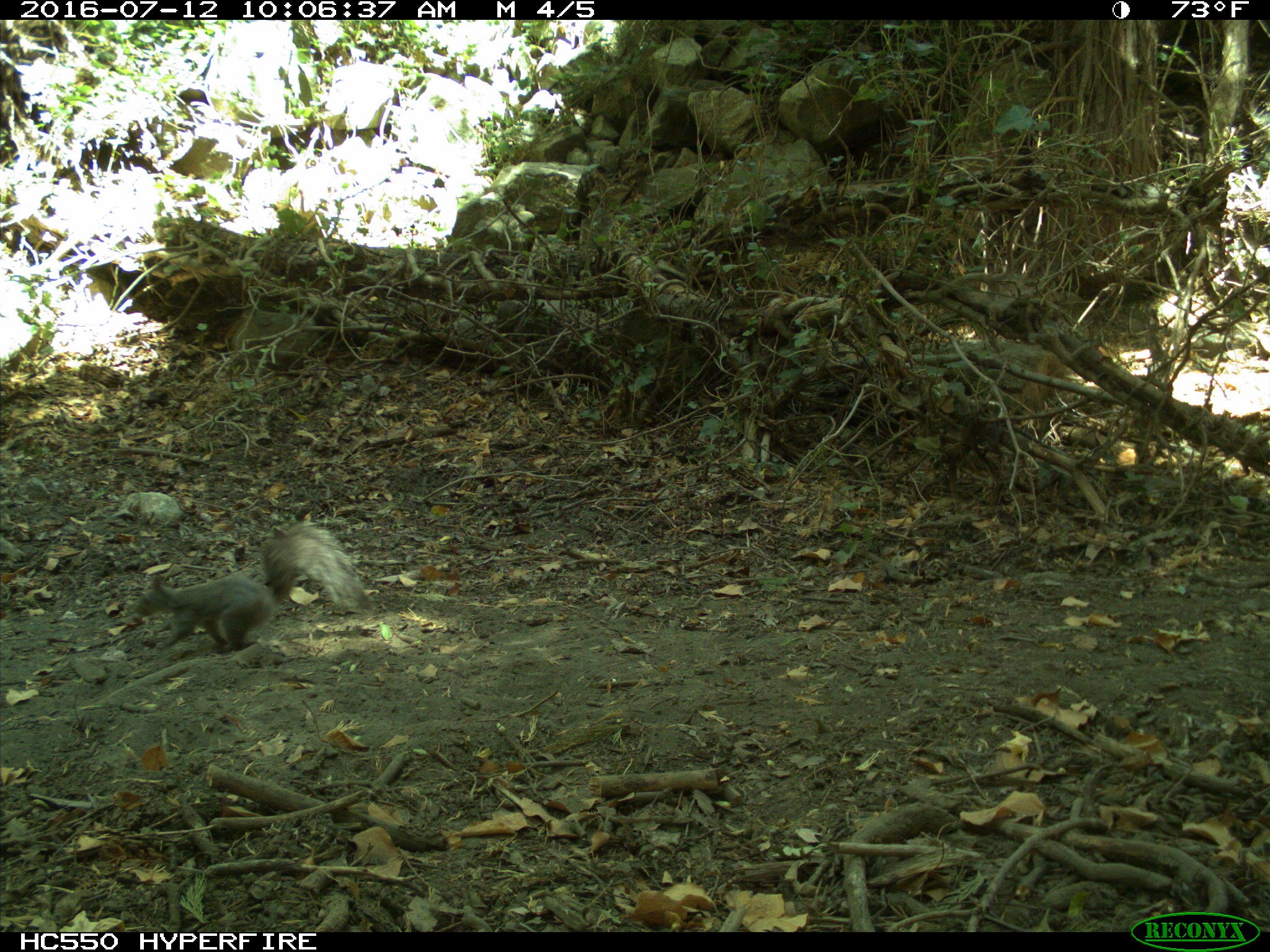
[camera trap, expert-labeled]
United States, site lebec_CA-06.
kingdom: Animalia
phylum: Chordata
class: Mammalia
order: Rodentia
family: Sciuridae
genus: Sciurus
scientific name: Sciurus carolinensis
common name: eastern gray squirrel